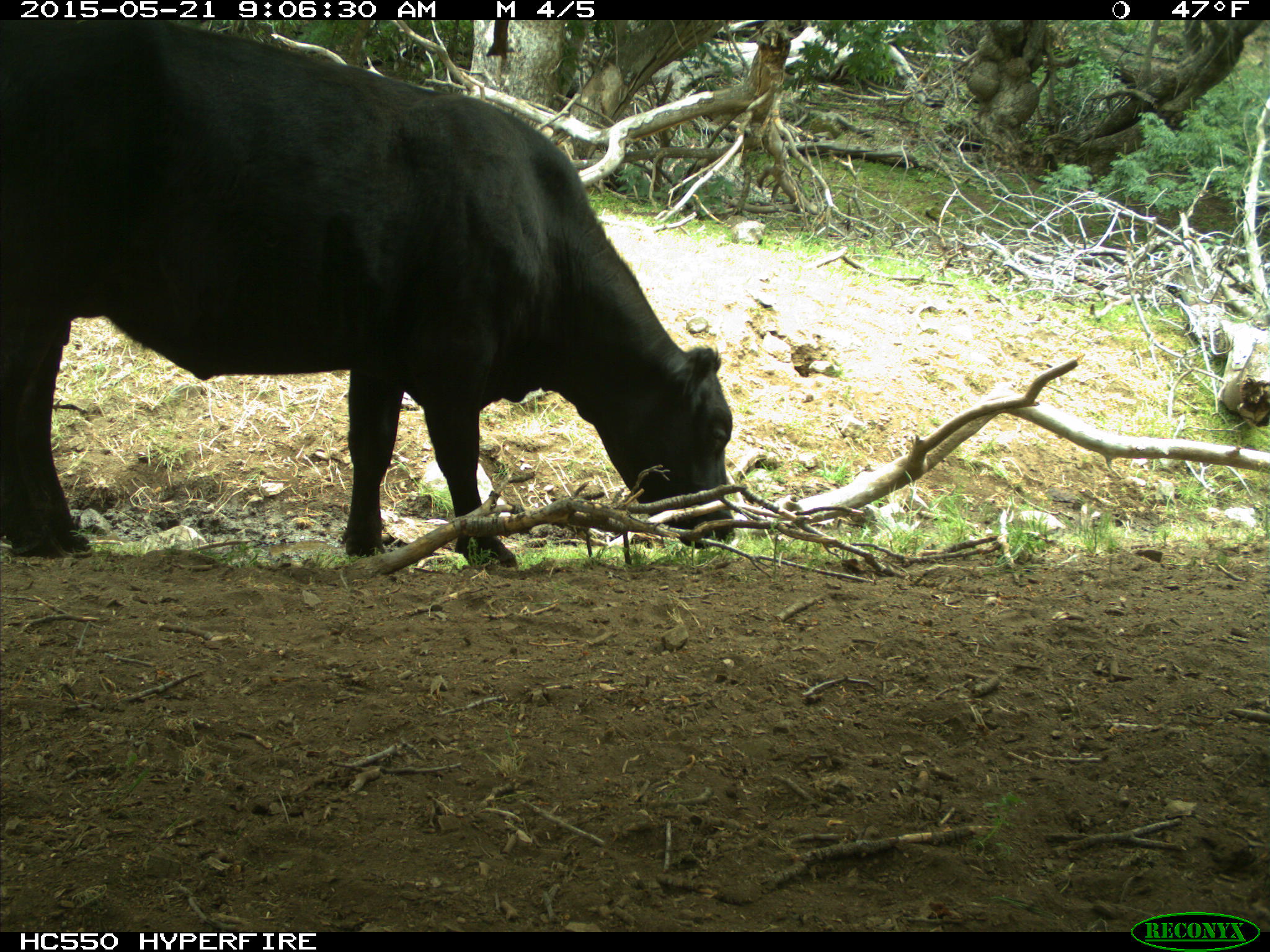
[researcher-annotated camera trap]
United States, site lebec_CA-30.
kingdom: Animalia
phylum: Chordata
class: Mammalia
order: Artiodactyla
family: Bovidae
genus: Bos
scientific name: Bos taurus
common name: domestic cow